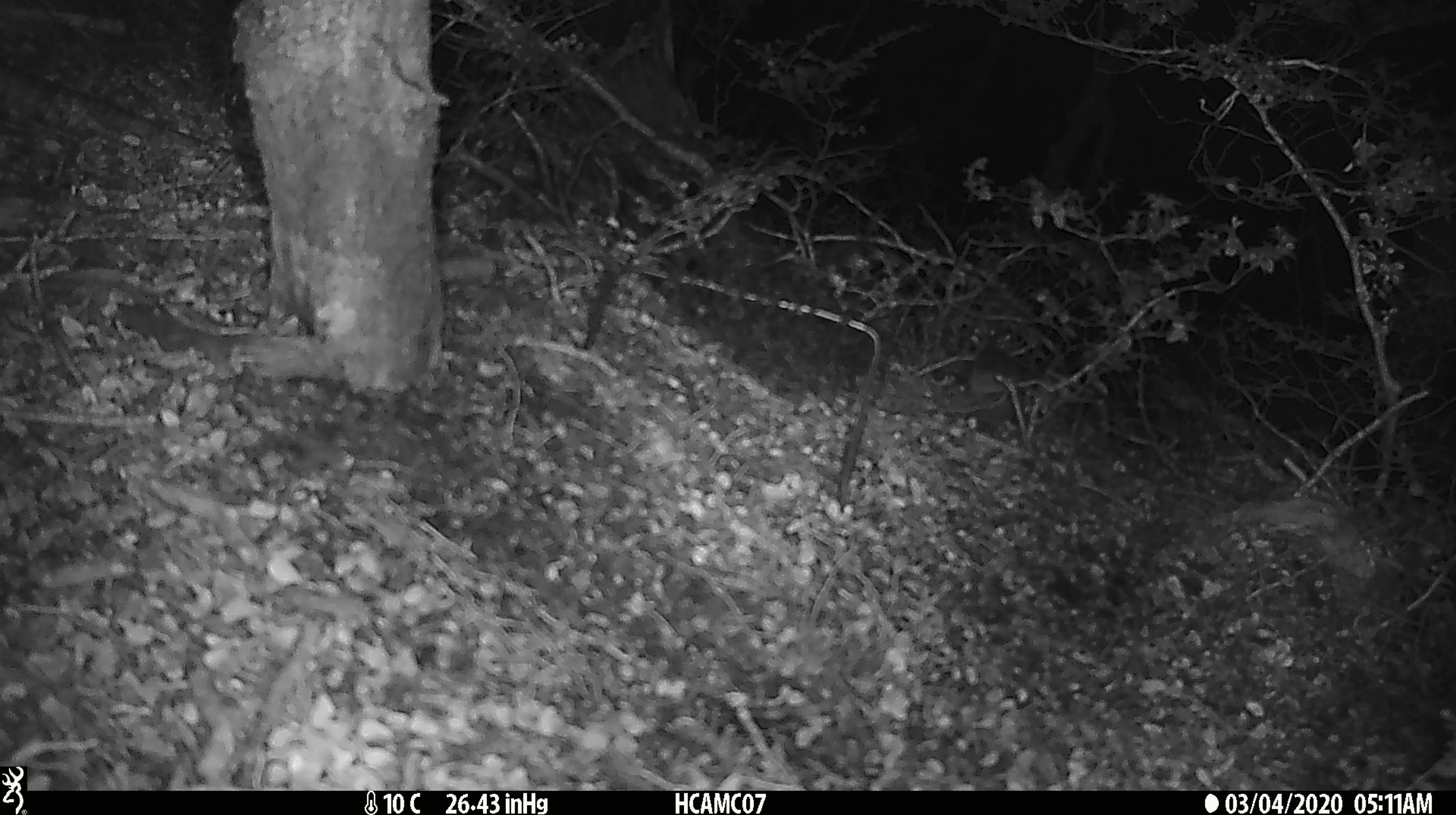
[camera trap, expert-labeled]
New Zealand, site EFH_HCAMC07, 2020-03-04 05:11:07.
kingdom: Animalia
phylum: Chordata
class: Mammalia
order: Rodentia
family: Muridae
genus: Mus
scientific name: Mus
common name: mouse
Mouse (Mus).